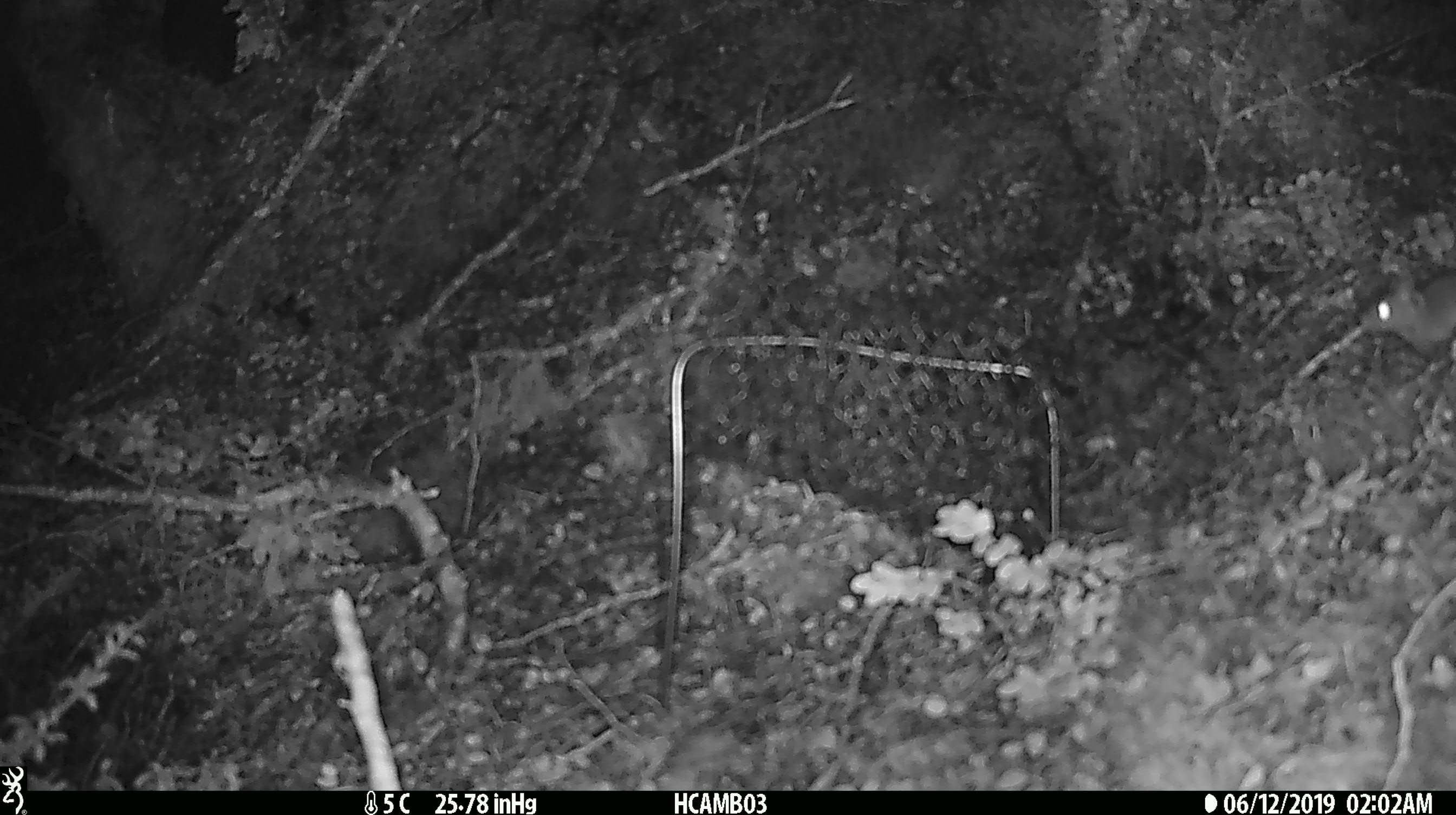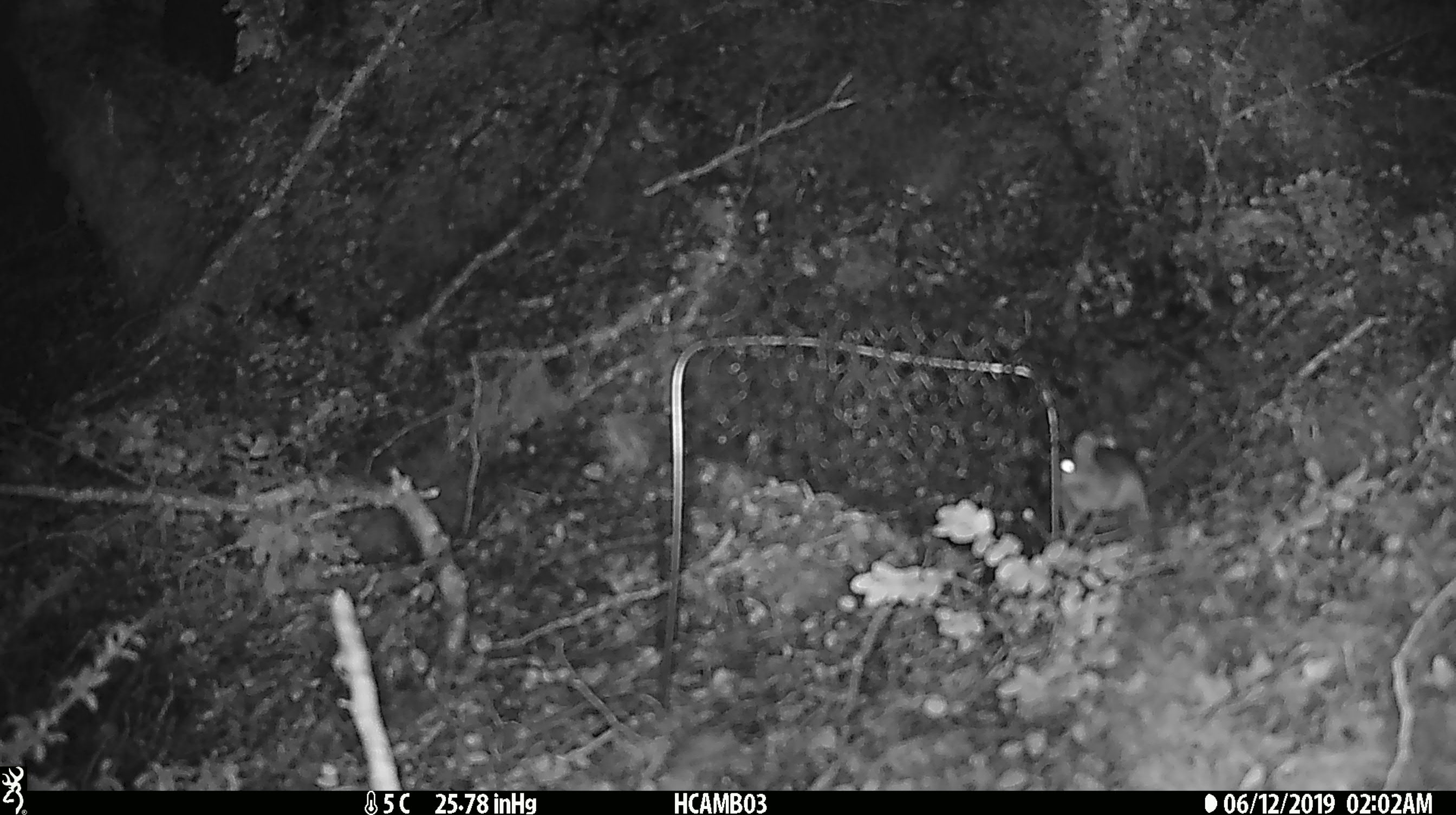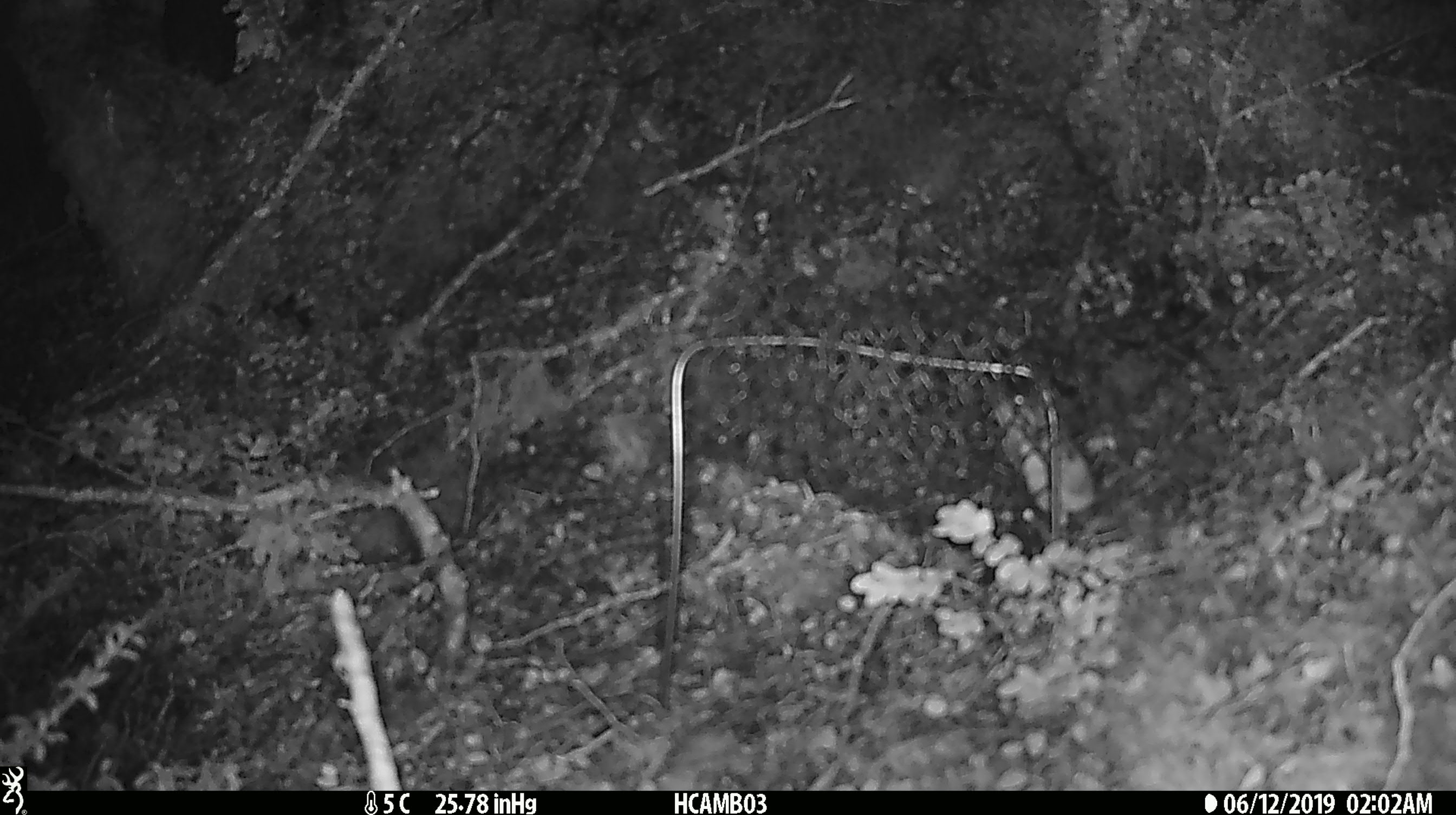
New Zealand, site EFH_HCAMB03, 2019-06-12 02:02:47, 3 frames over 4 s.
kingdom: Animalia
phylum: Chordata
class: Mammalia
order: Rodentia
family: Muridae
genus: Mus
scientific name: Mus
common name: mouse